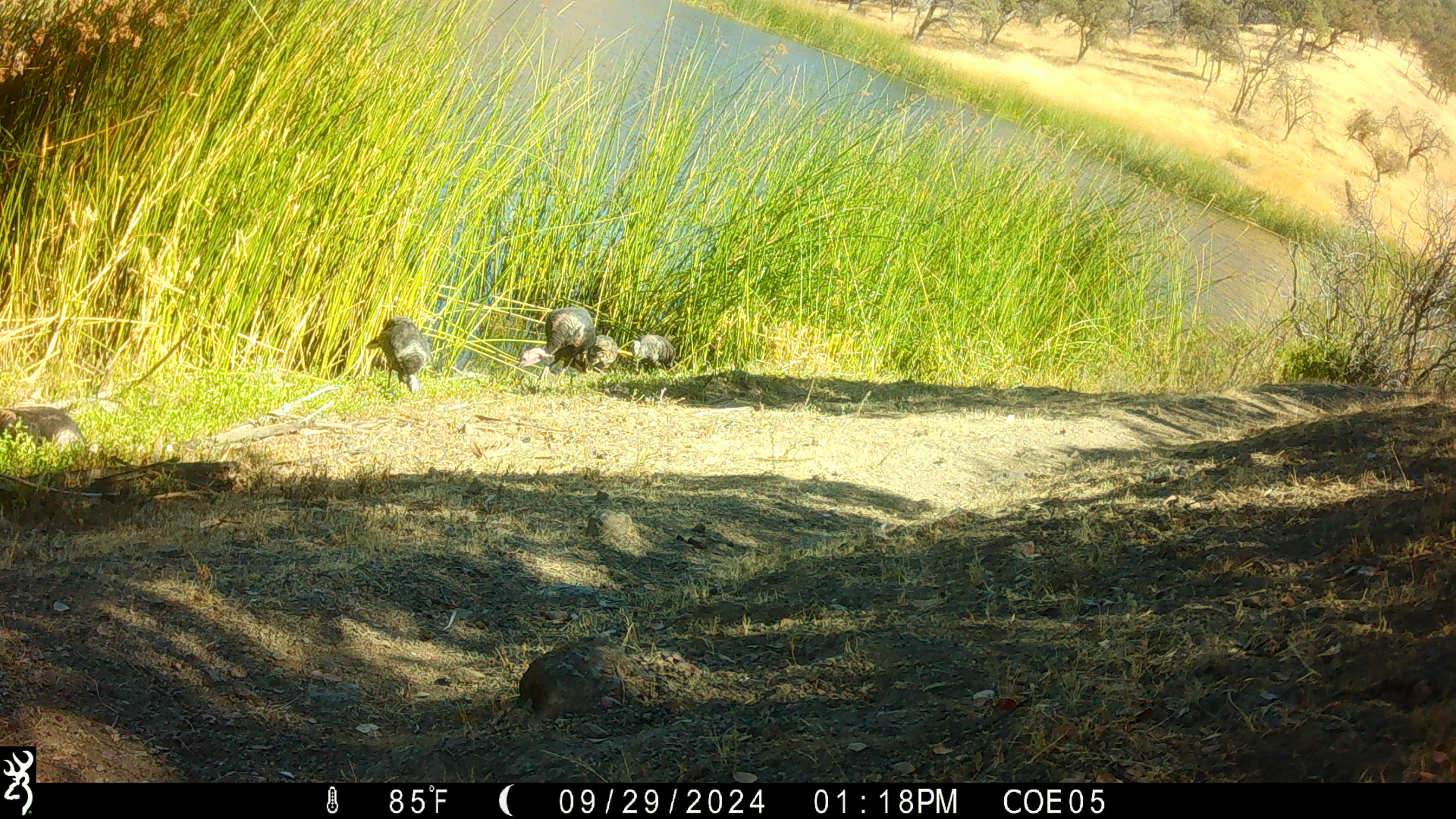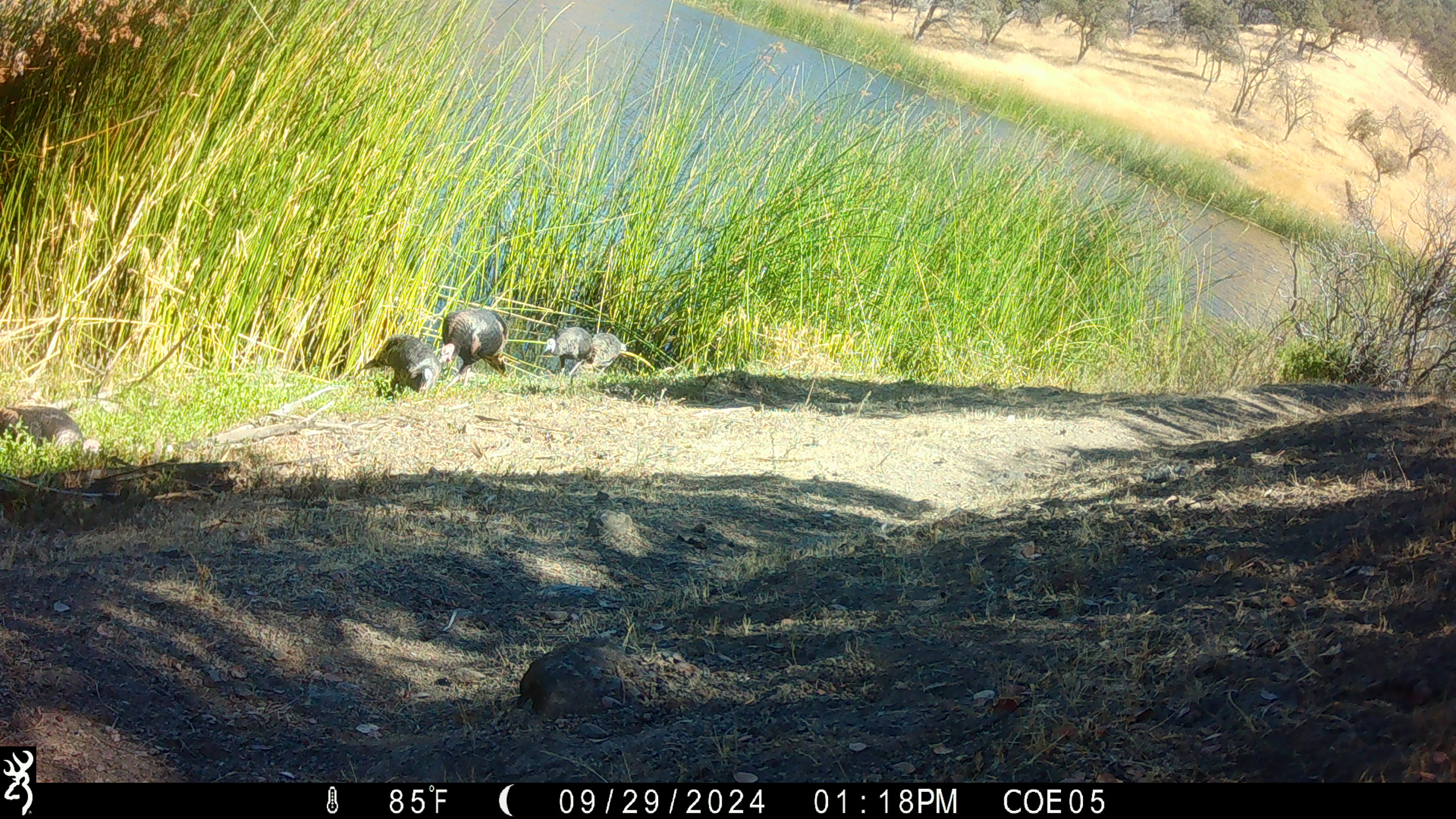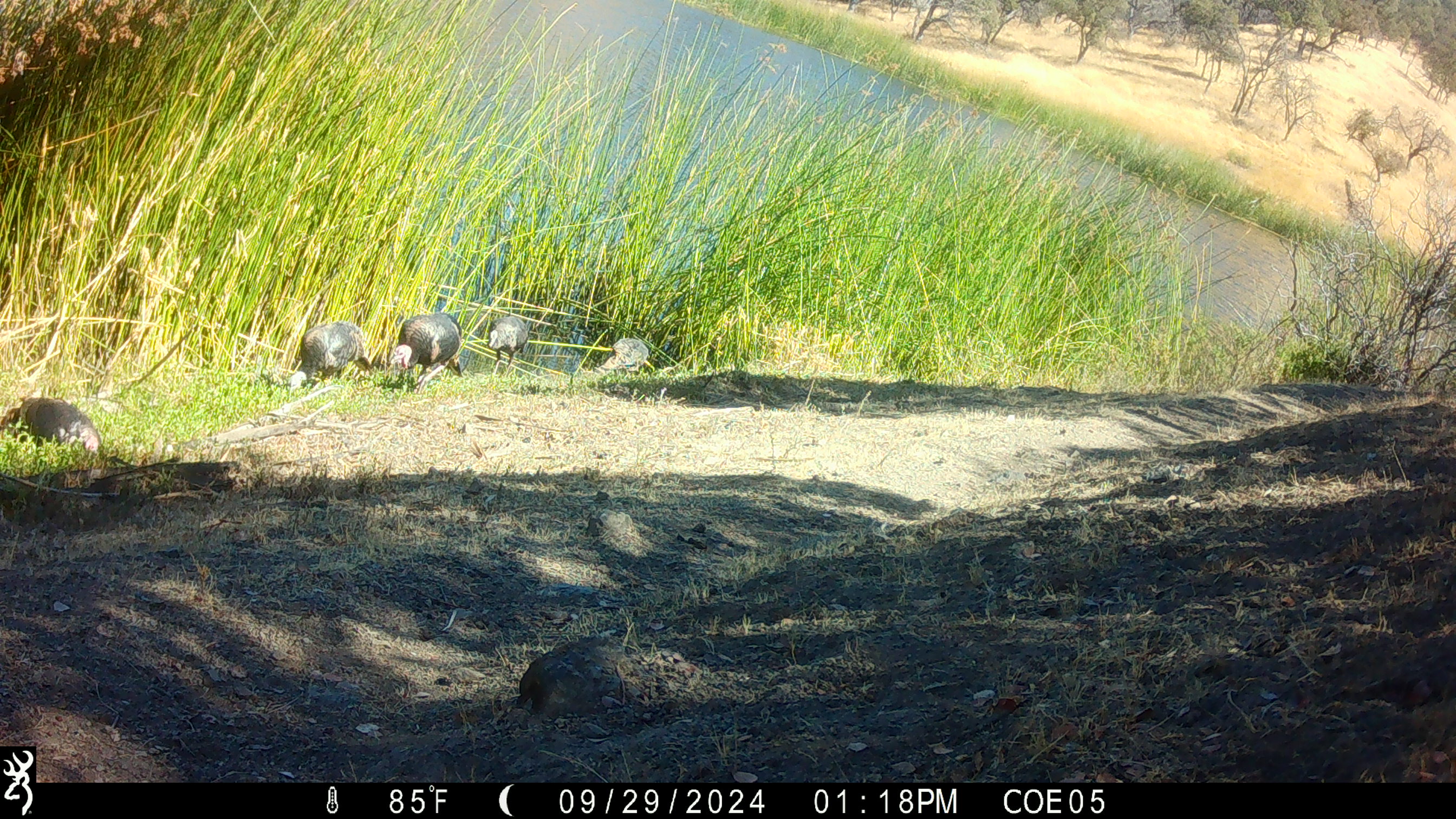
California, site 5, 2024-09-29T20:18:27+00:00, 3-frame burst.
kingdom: Animalia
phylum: Chordata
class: Aves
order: Galliformes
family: Phasianidae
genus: Meleagris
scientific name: Meleagris gallopavo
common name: turkey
Turkey (Meleagris gallopavo).